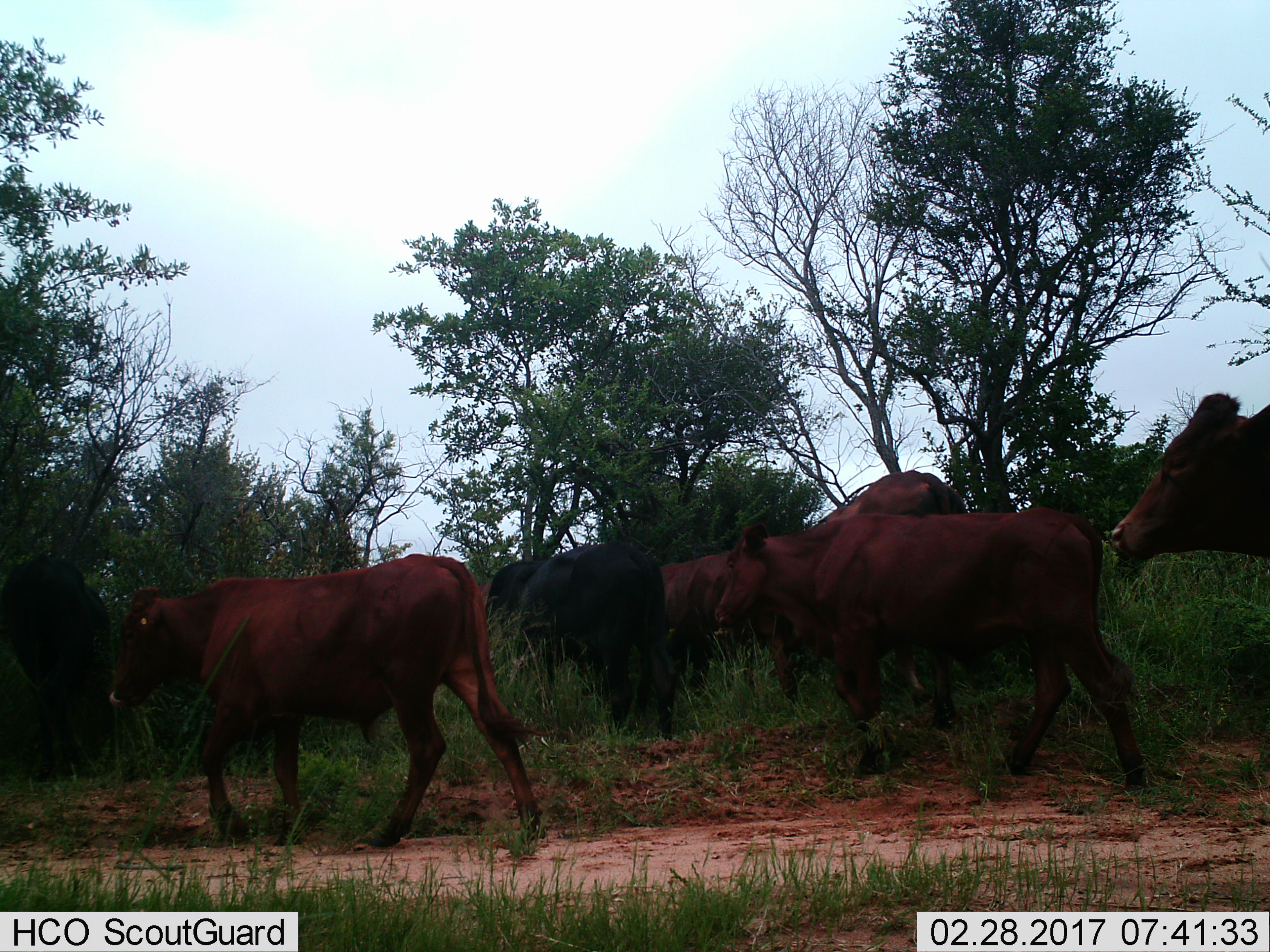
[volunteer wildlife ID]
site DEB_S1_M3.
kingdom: Animalia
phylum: Chordata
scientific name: Vertebrata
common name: domestic animal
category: domesticanimal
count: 7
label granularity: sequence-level